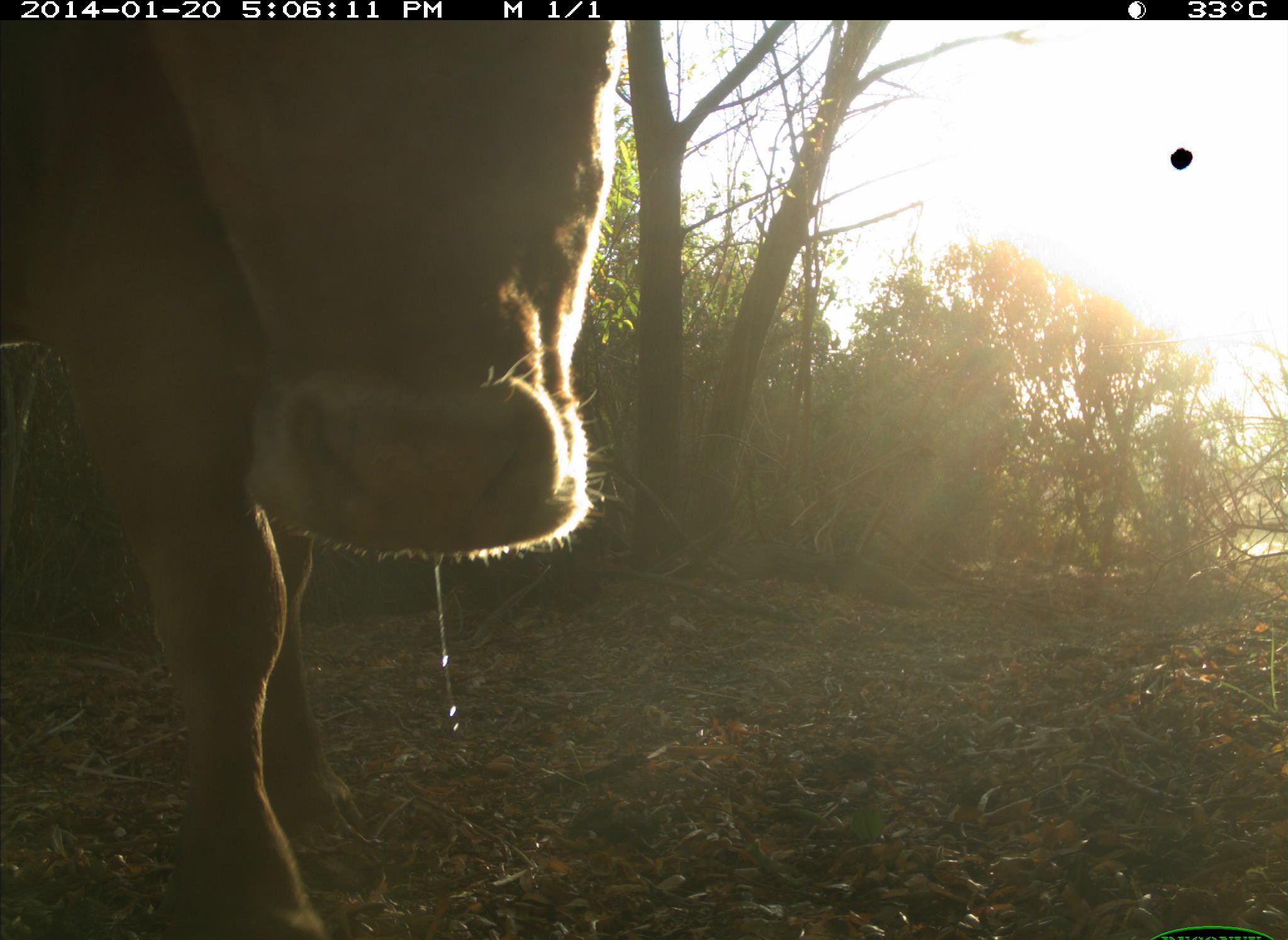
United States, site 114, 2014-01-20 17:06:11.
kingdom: Animalia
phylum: Chordata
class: Mammalia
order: Artiodactyla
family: Bovidae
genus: Bos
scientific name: Bos taurus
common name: cow